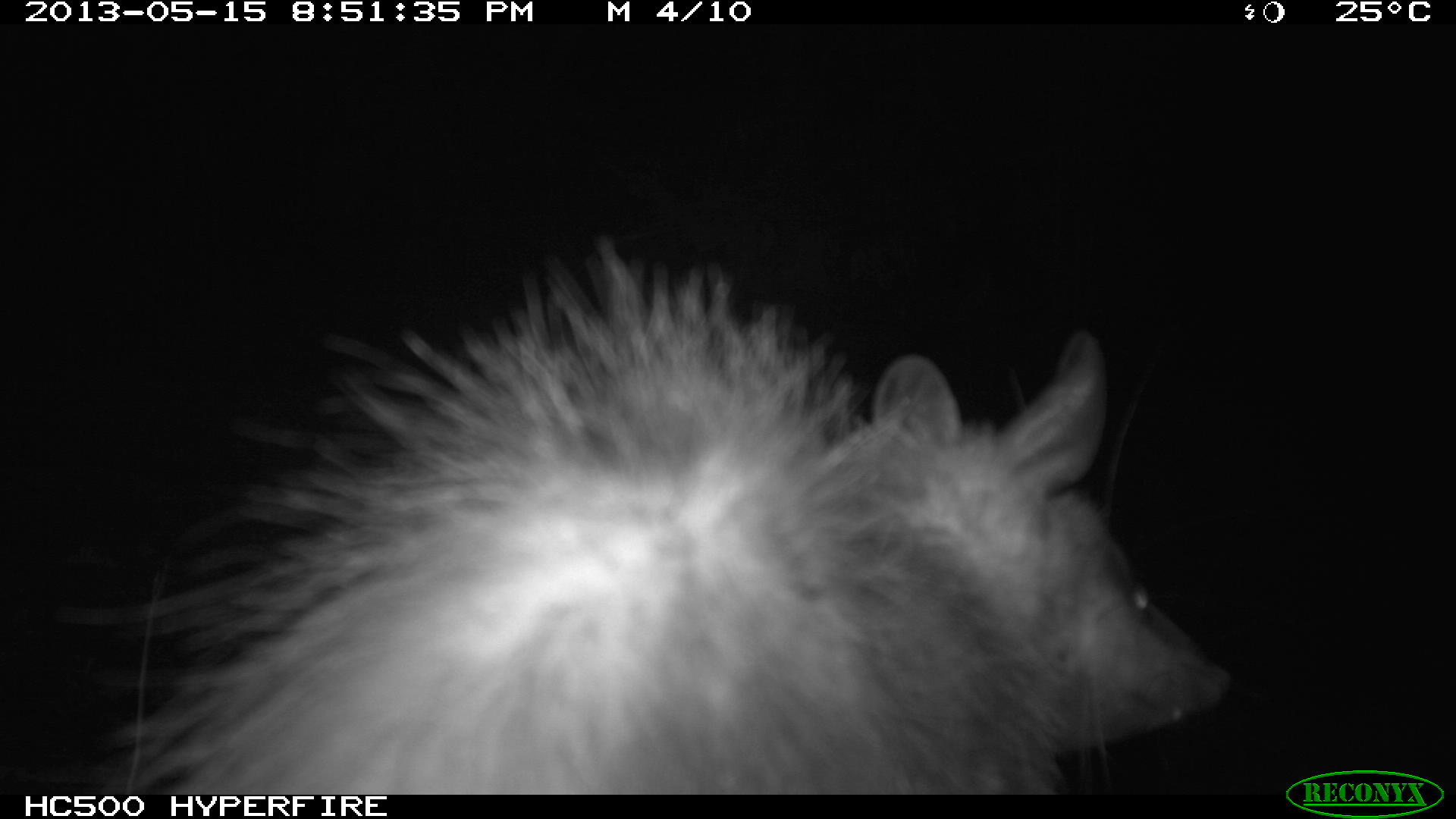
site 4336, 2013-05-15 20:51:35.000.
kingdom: Animalia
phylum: Chordata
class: Mammalia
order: Didelphimorphia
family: Didelphidae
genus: Didelphis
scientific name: Didelphis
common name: american opossums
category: didelphis sp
Didelphis sp (american opossums) (Didelphis), count 1.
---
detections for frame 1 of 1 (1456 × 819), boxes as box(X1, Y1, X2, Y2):
didelphis sp: box(66, 238, 1233, 798)